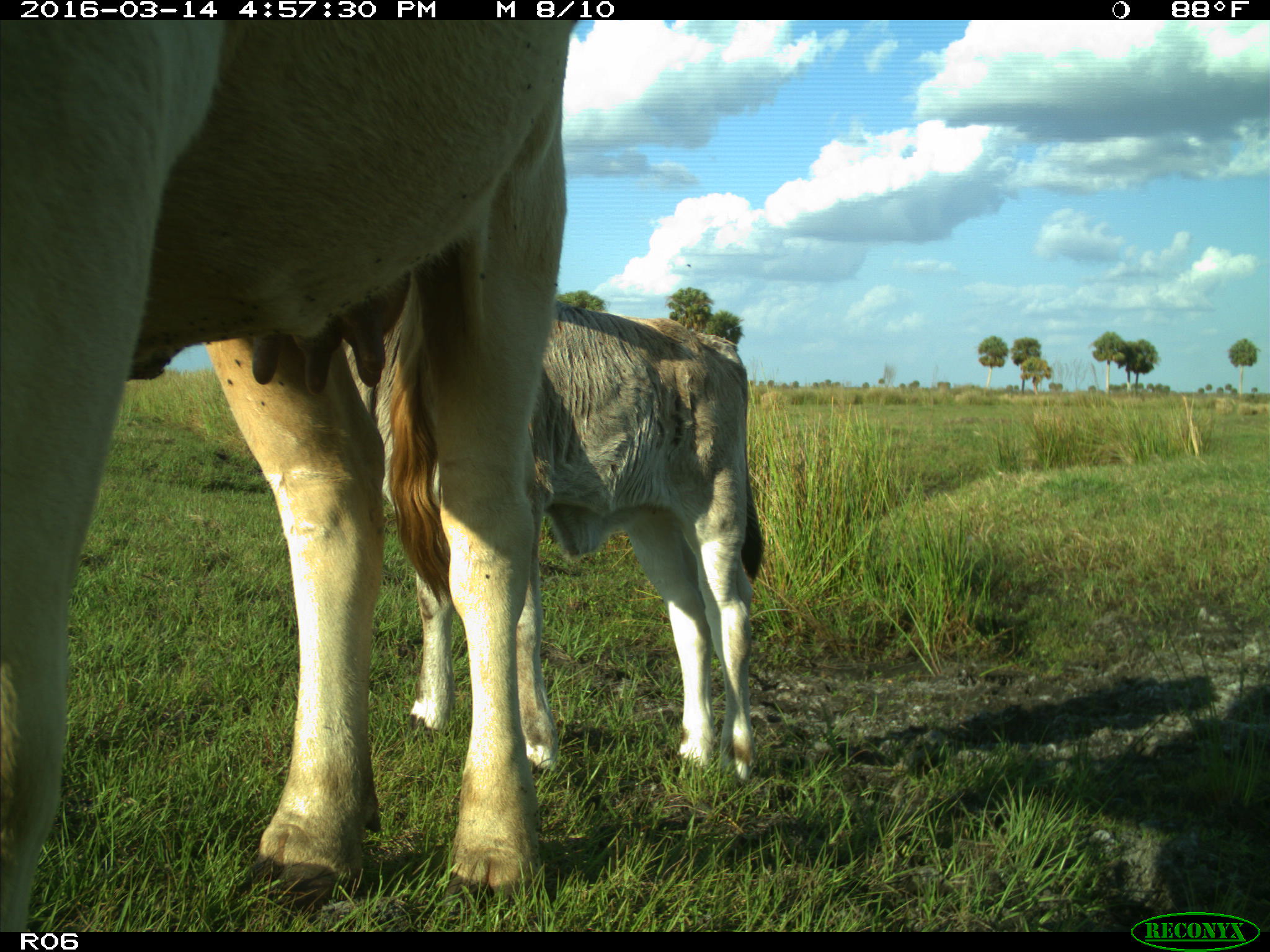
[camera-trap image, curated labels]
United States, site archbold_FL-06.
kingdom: Animalia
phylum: Chordata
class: Mammalia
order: Artiodactyla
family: Bovidae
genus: Bos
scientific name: Bos taurus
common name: domestic cow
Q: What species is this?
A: Bos taurus (domestic cow).